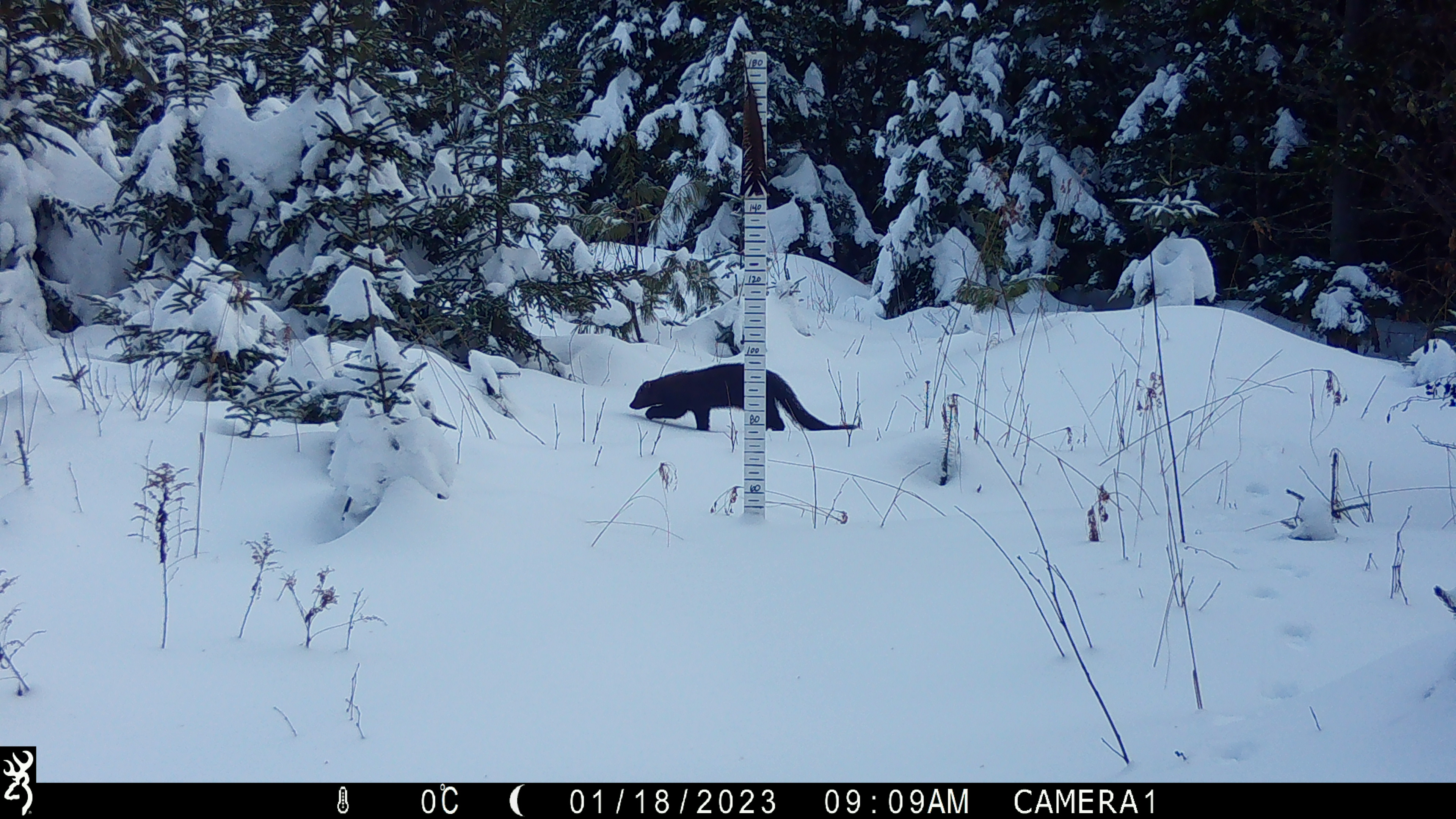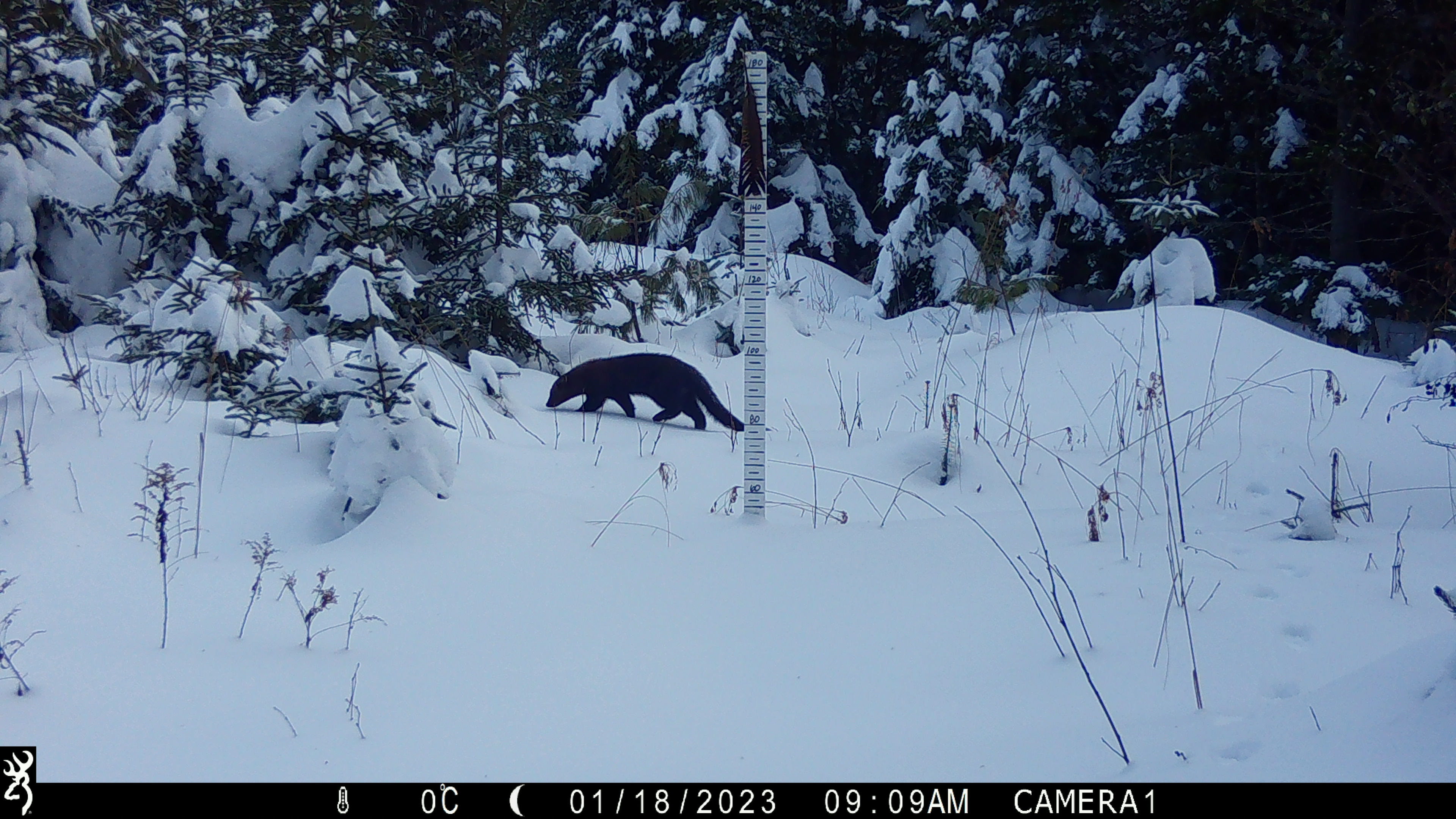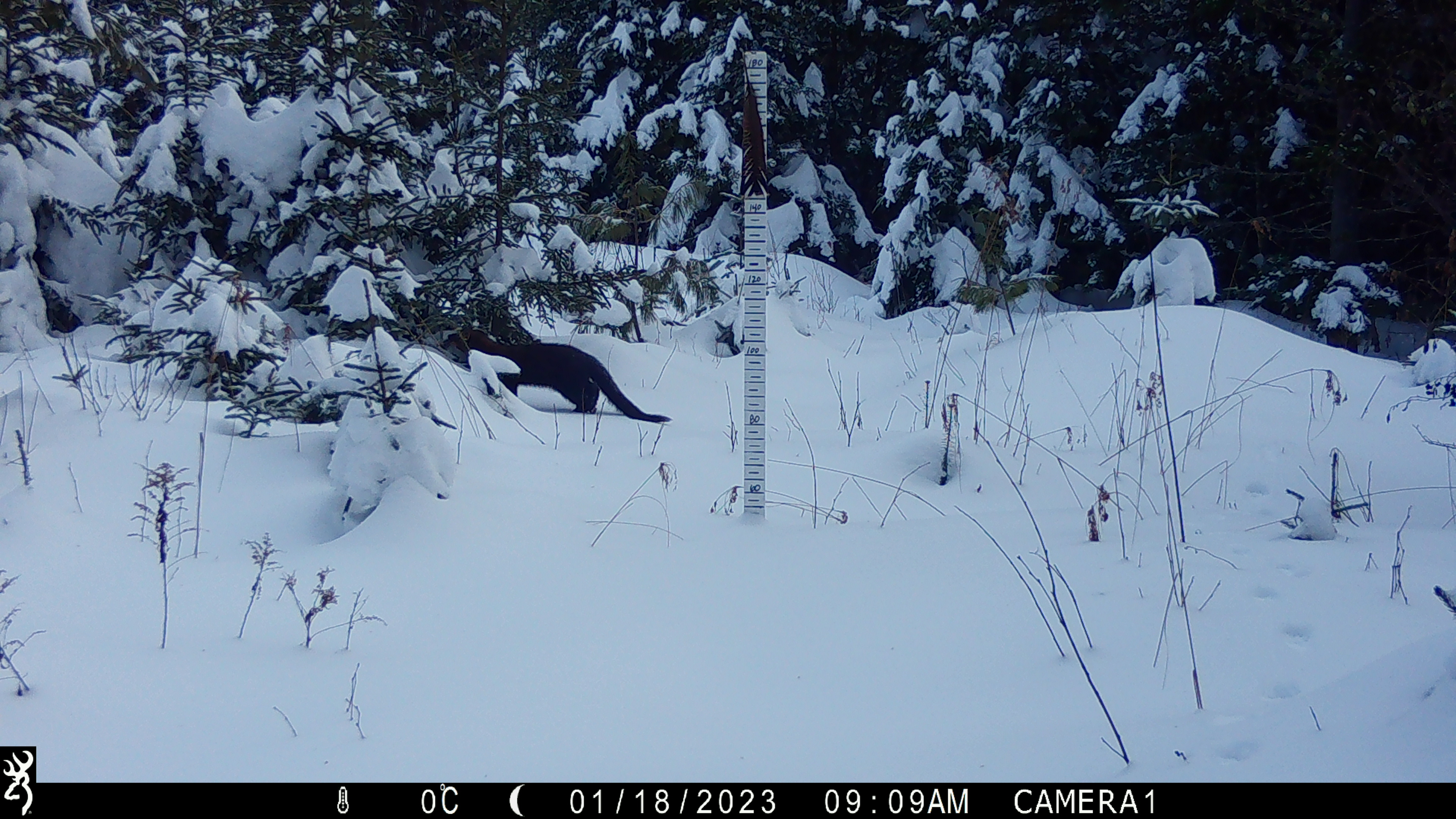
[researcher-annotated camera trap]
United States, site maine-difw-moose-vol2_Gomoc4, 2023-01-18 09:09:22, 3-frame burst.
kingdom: Animalia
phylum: Chordata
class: Mammalia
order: Carnivora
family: Mustelidae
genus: Pekania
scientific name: Pekania pennanti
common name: fisher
Fisher (Pekania pennanti).